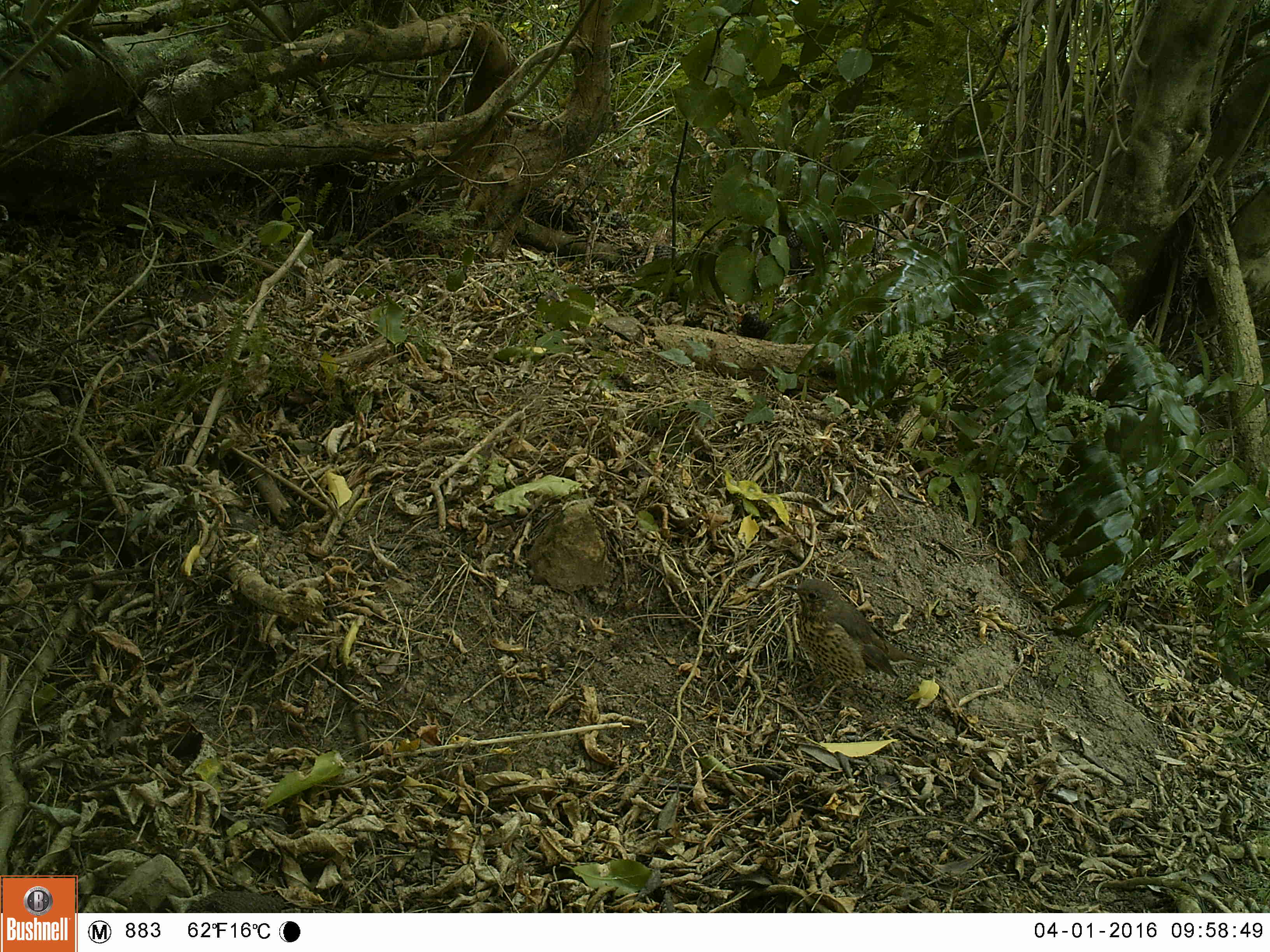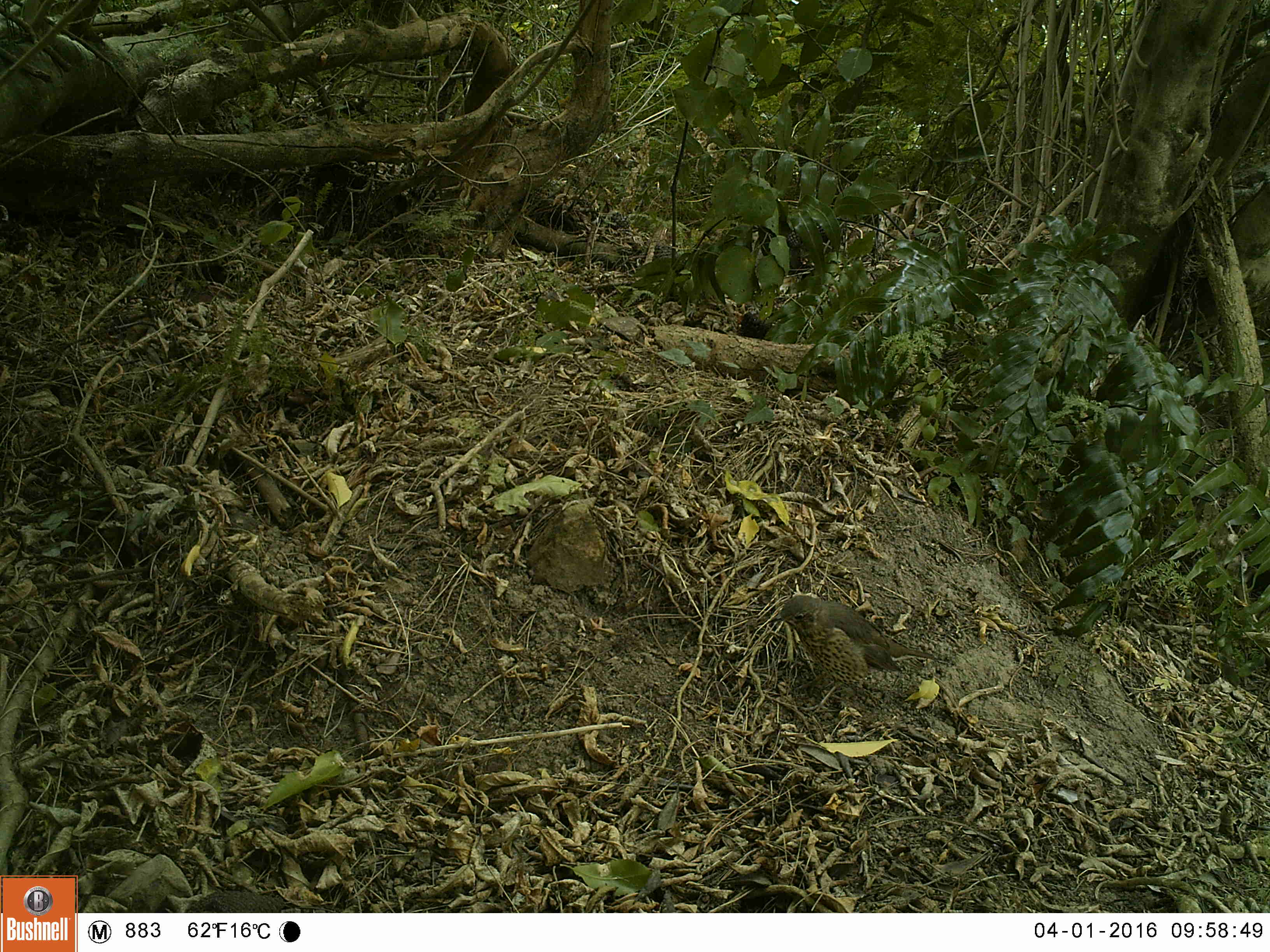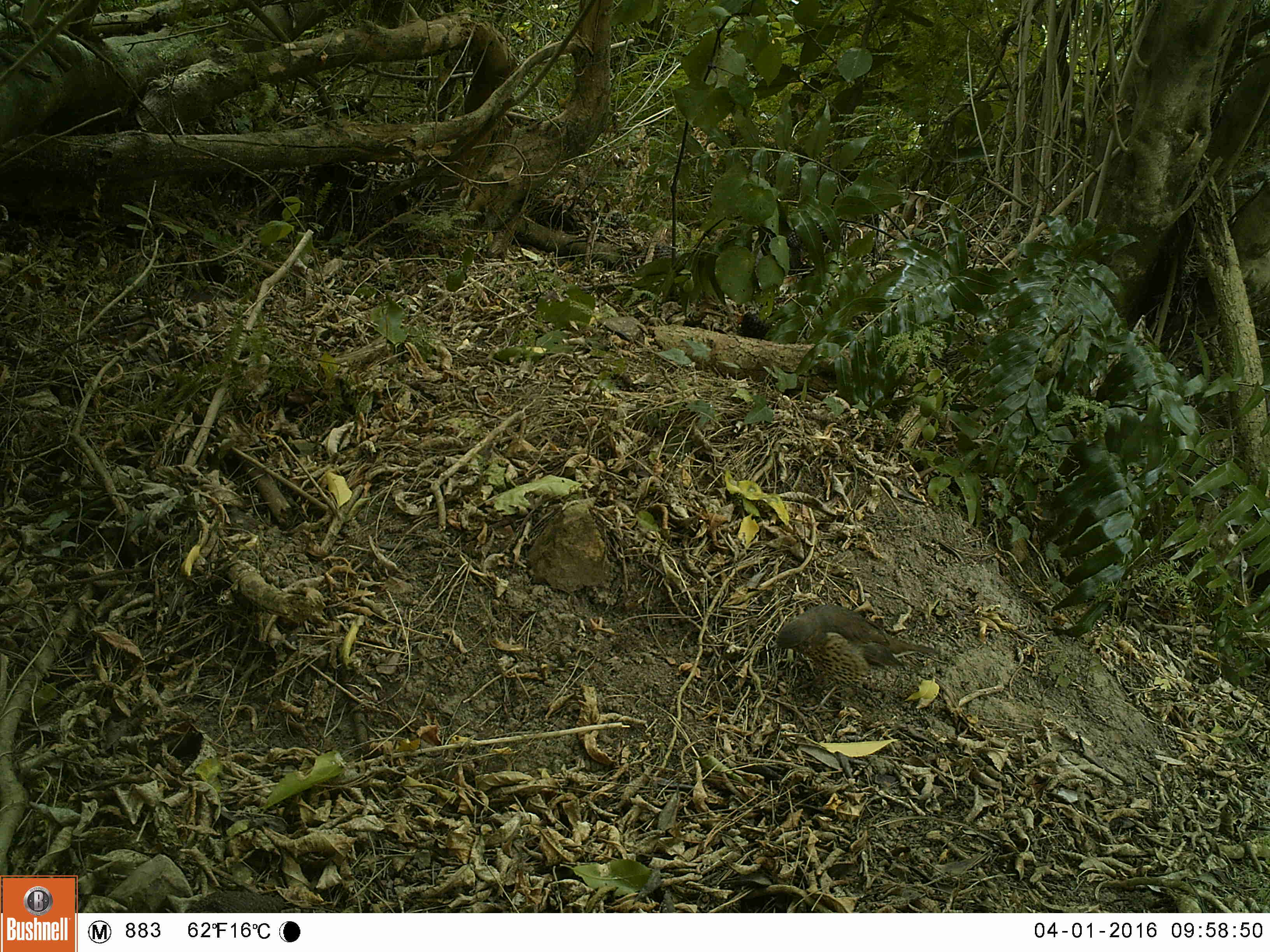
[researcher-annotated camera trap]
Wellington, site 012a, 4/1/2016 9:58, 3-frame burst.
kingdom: Animalia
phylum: Chordata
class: Aves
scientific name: Aves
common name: bird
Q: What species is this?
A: Bird (Aves).